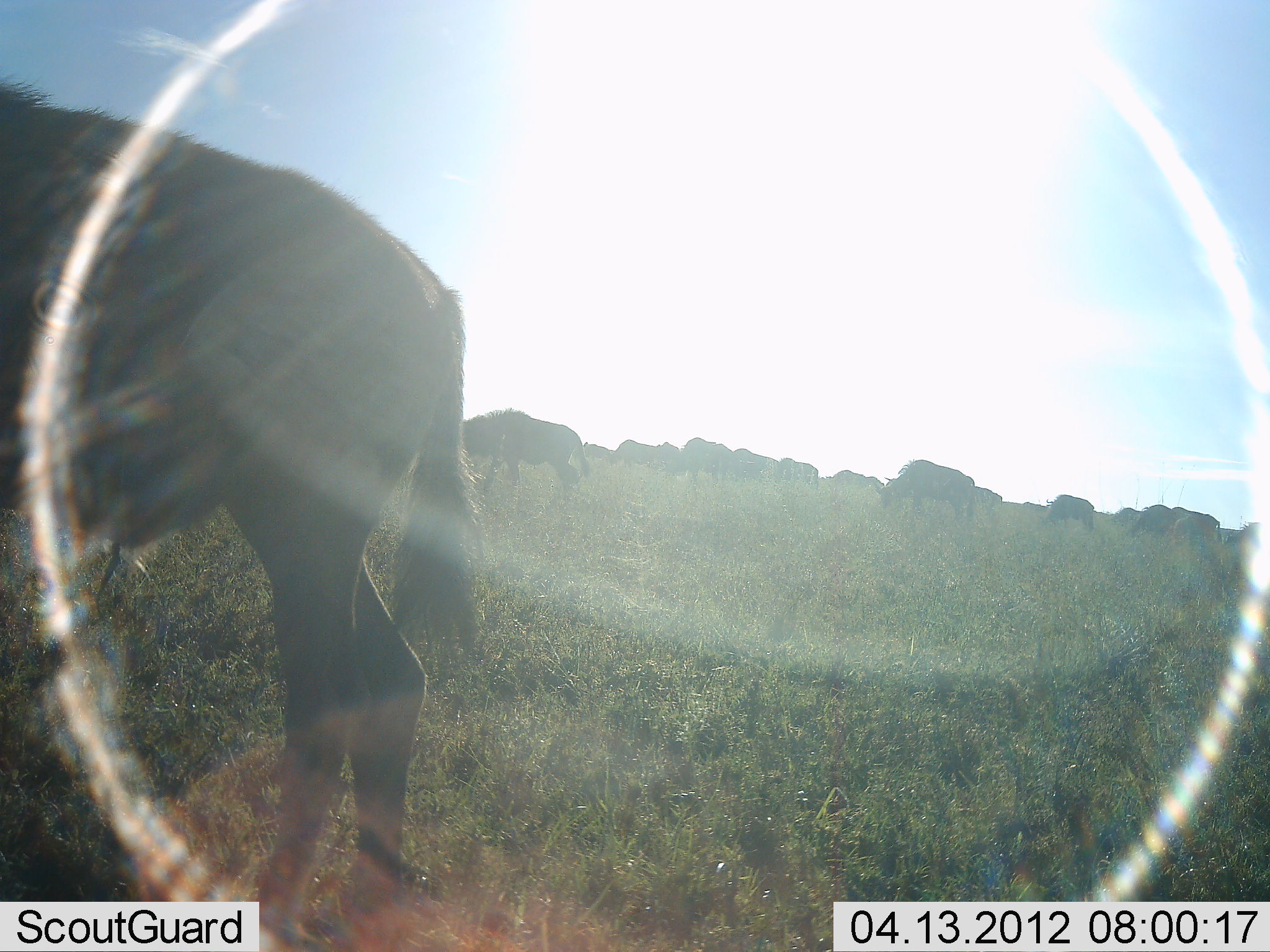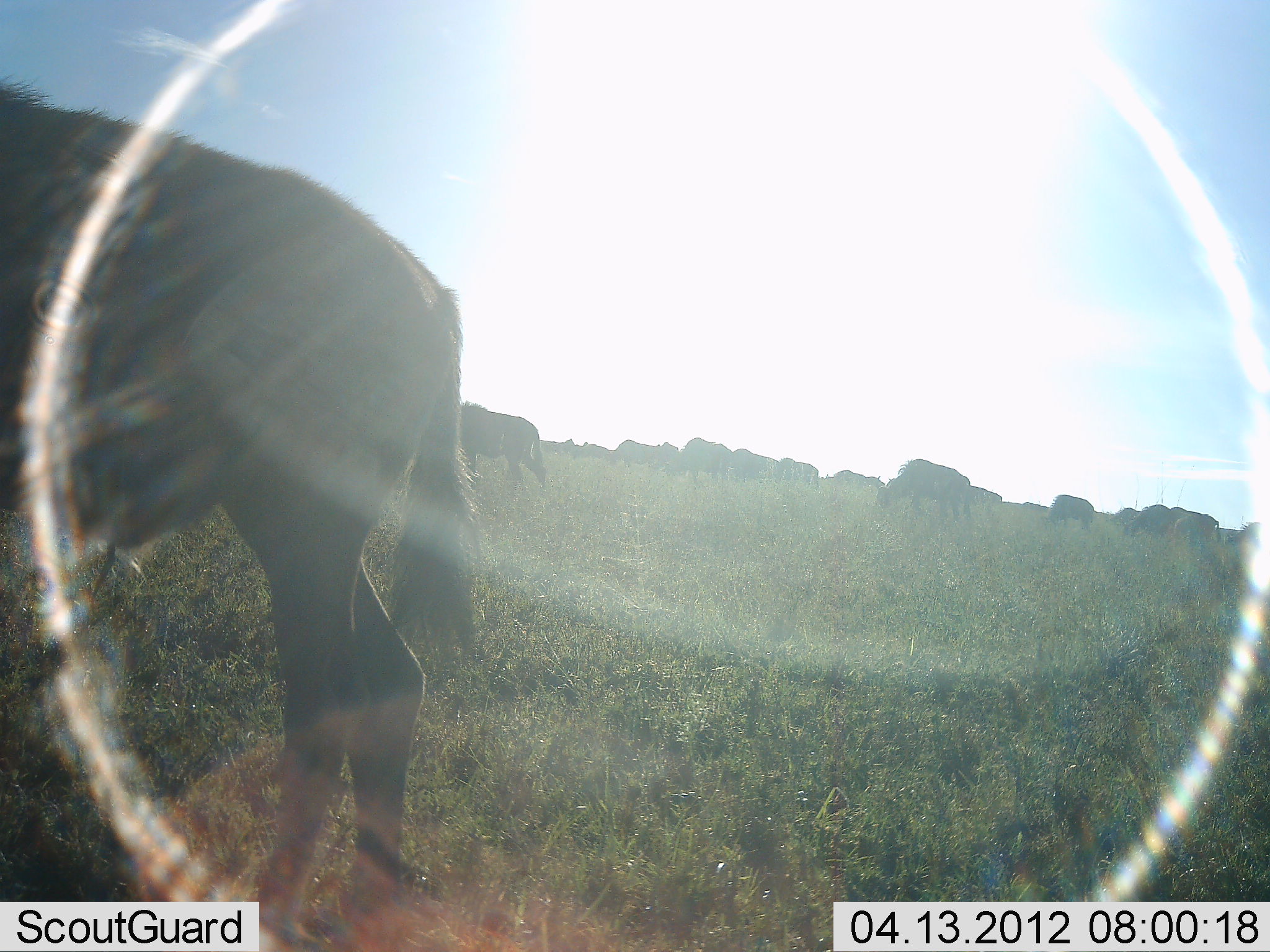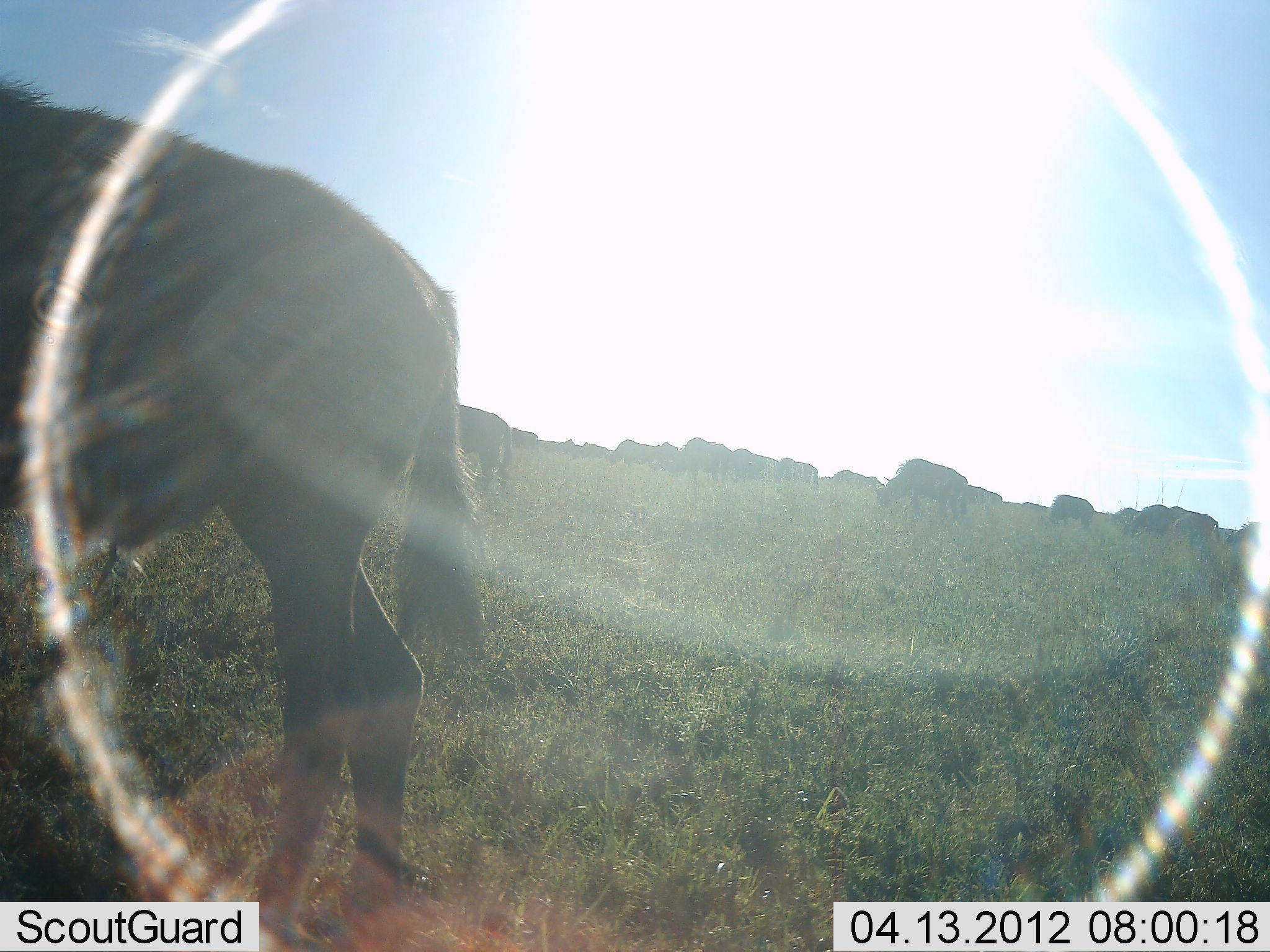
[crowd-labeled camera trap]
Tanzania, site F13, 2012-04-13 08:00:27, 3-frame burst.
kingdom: Animalia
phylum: Chordata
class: Mammalia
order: Artiodactyla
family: Bovidae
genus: Connochaetes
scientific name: Connochaetes taurinus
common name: blue wildebeest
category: wildebeest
Wildebeest (blue wildebeest) (Connochaetes taurinus), count 11-50. Behavior (volunteer vote fractions): standing 28%, resting 4%, moving 60%, interacting 4%. Young present (vote fraction): 4%. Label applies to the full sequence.